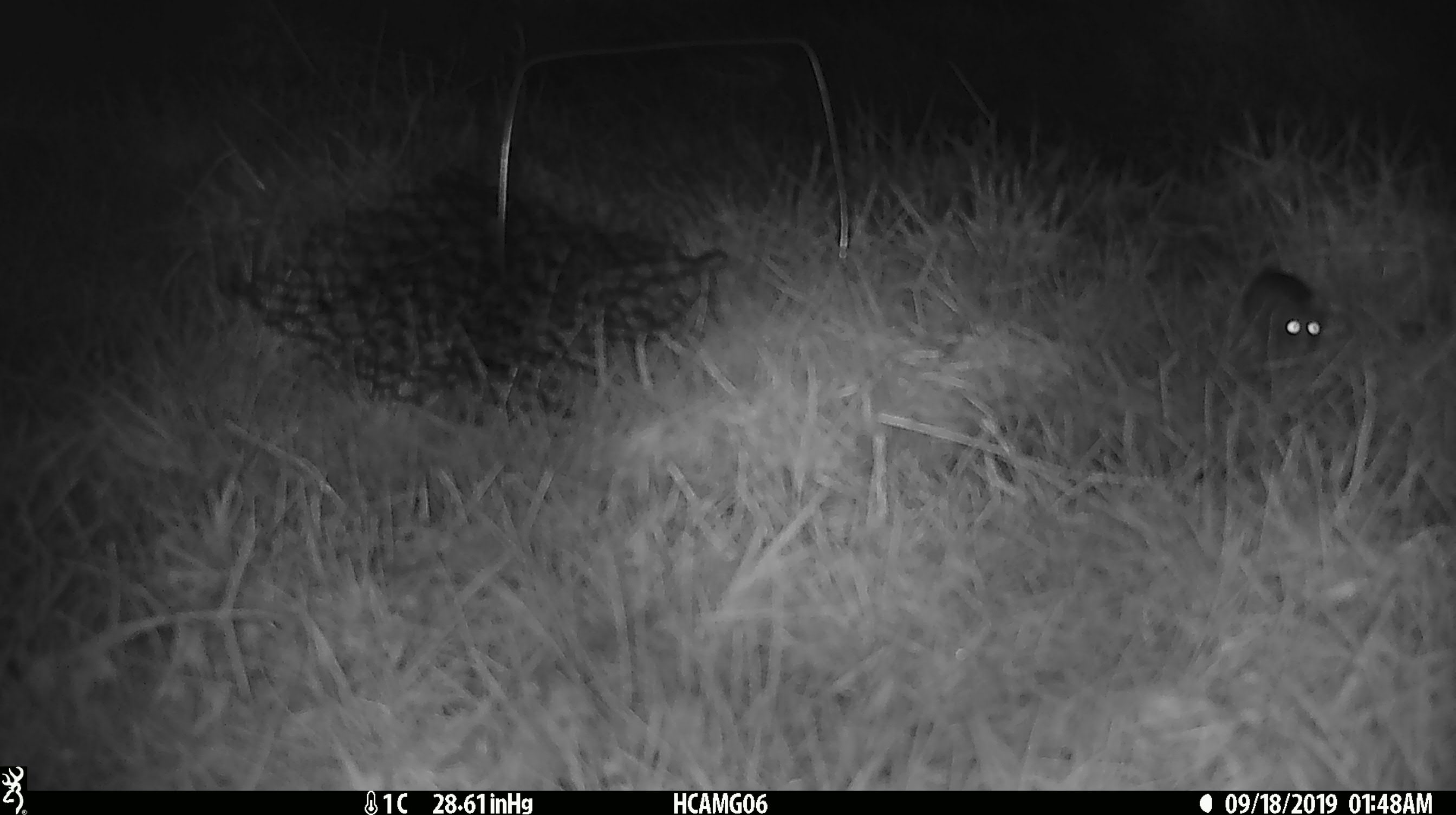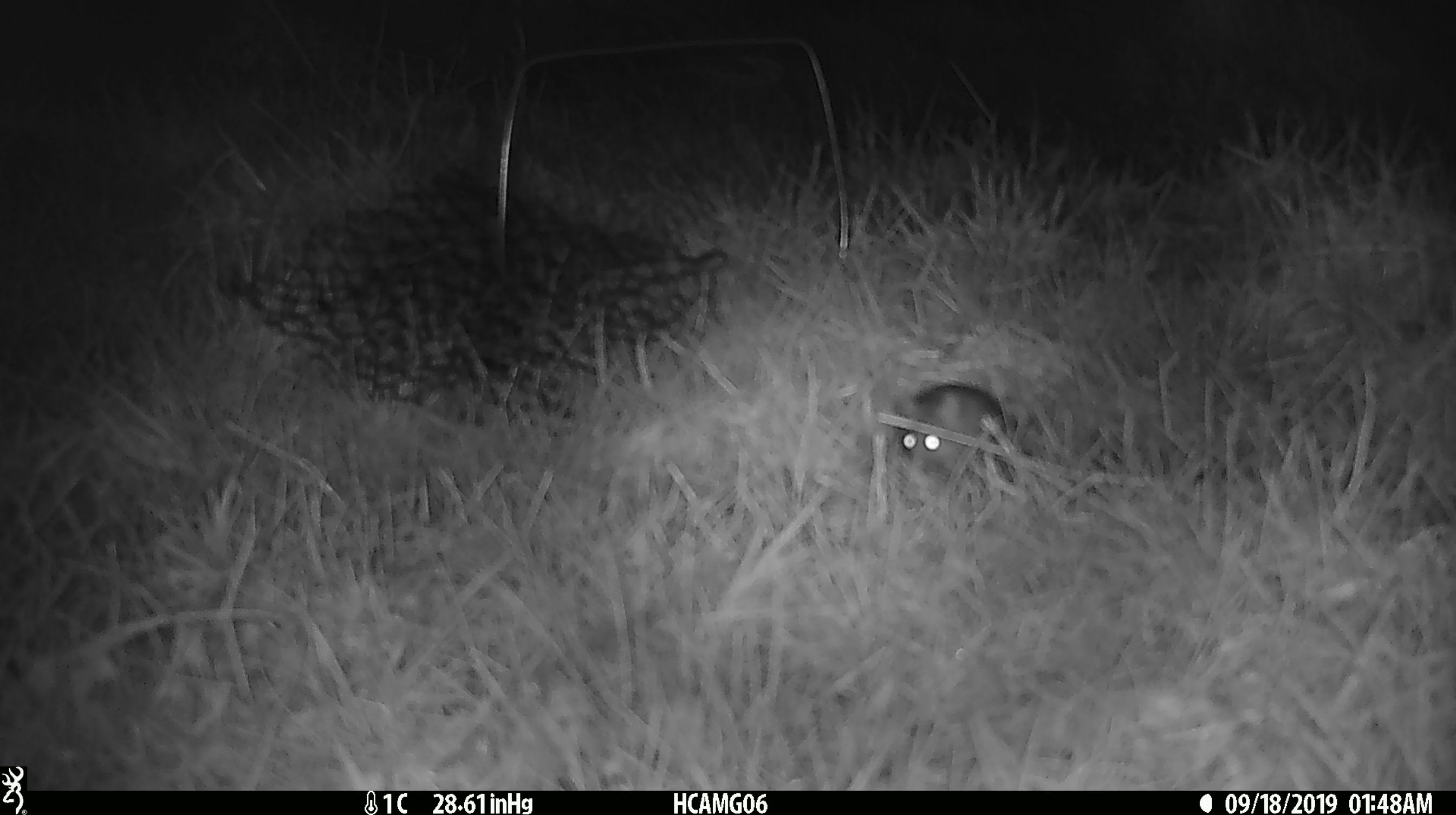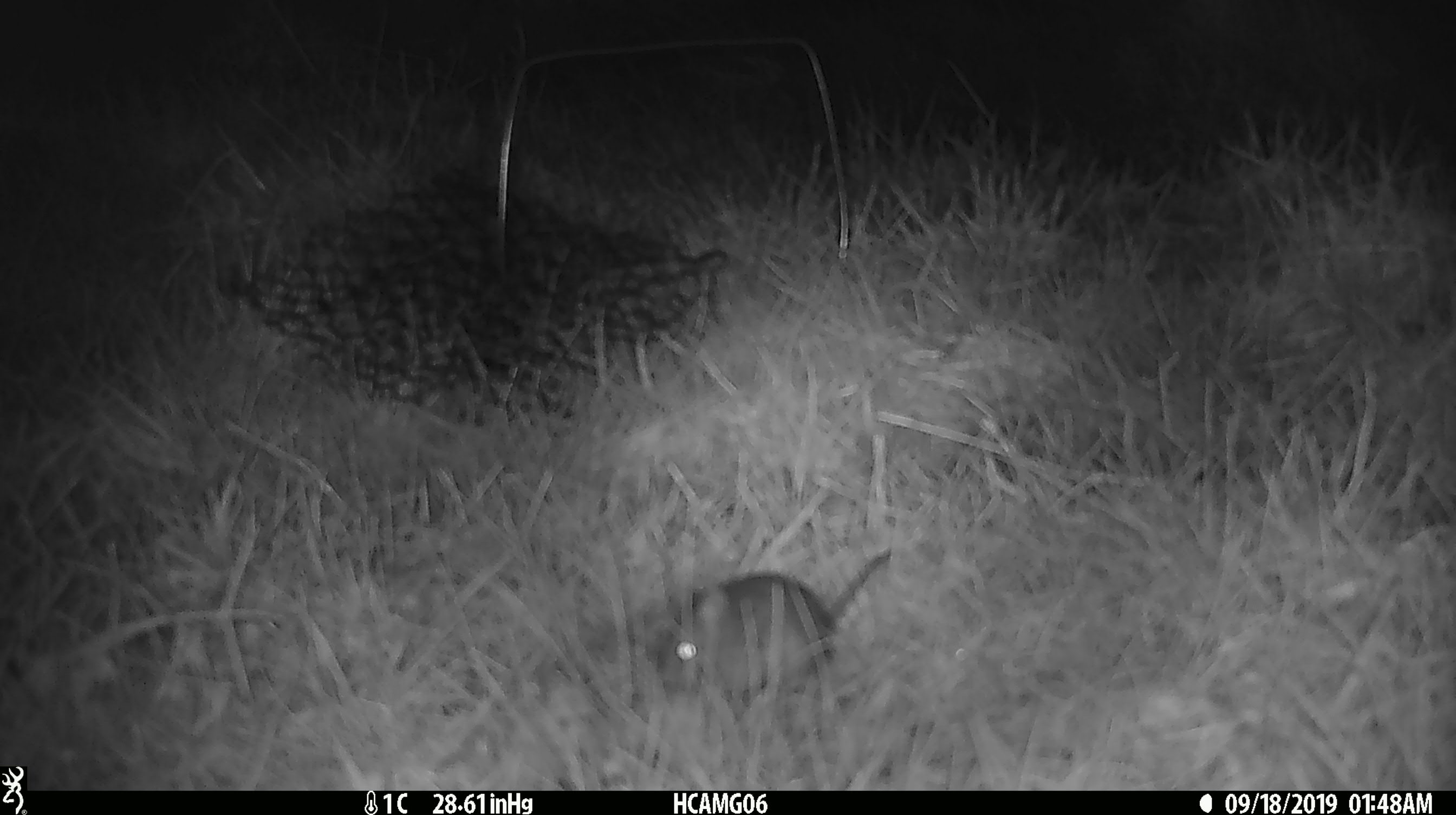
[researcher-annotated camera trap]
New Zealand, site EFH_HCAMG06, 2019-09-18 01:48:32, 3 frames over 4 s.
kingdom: Animalia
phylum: Chordata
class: Mammalia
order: Rodentia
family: Muridae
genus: Mus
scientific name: Mus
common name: mouse